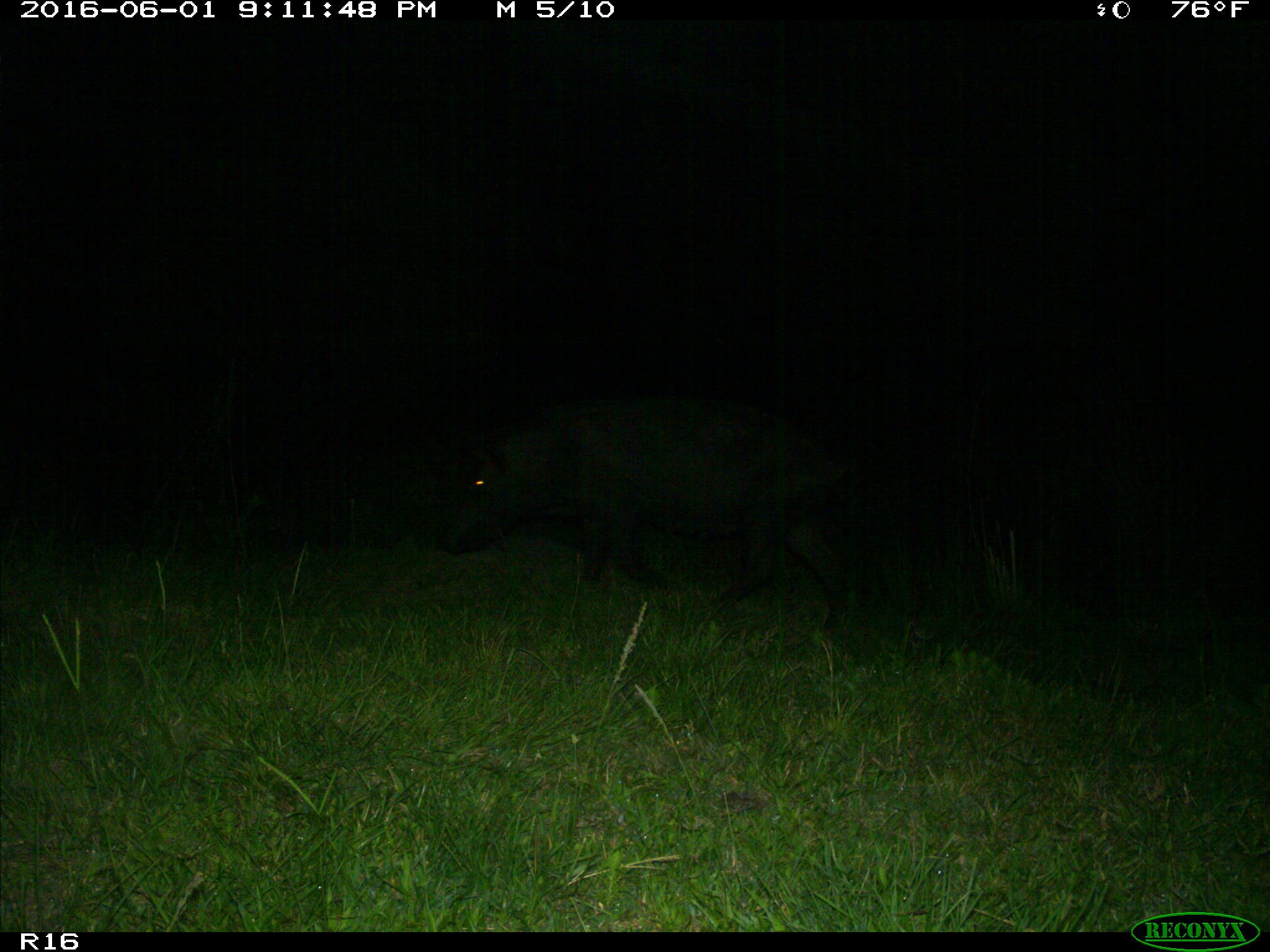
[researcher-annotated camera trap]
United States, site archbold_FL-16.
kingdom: Animalia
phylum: Chordata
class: Mammalia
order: Artiodactyla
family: Suidae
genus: Sus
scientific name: Sus scrofa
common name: wild boar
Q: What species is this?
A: Sus scrofa (wild boar).